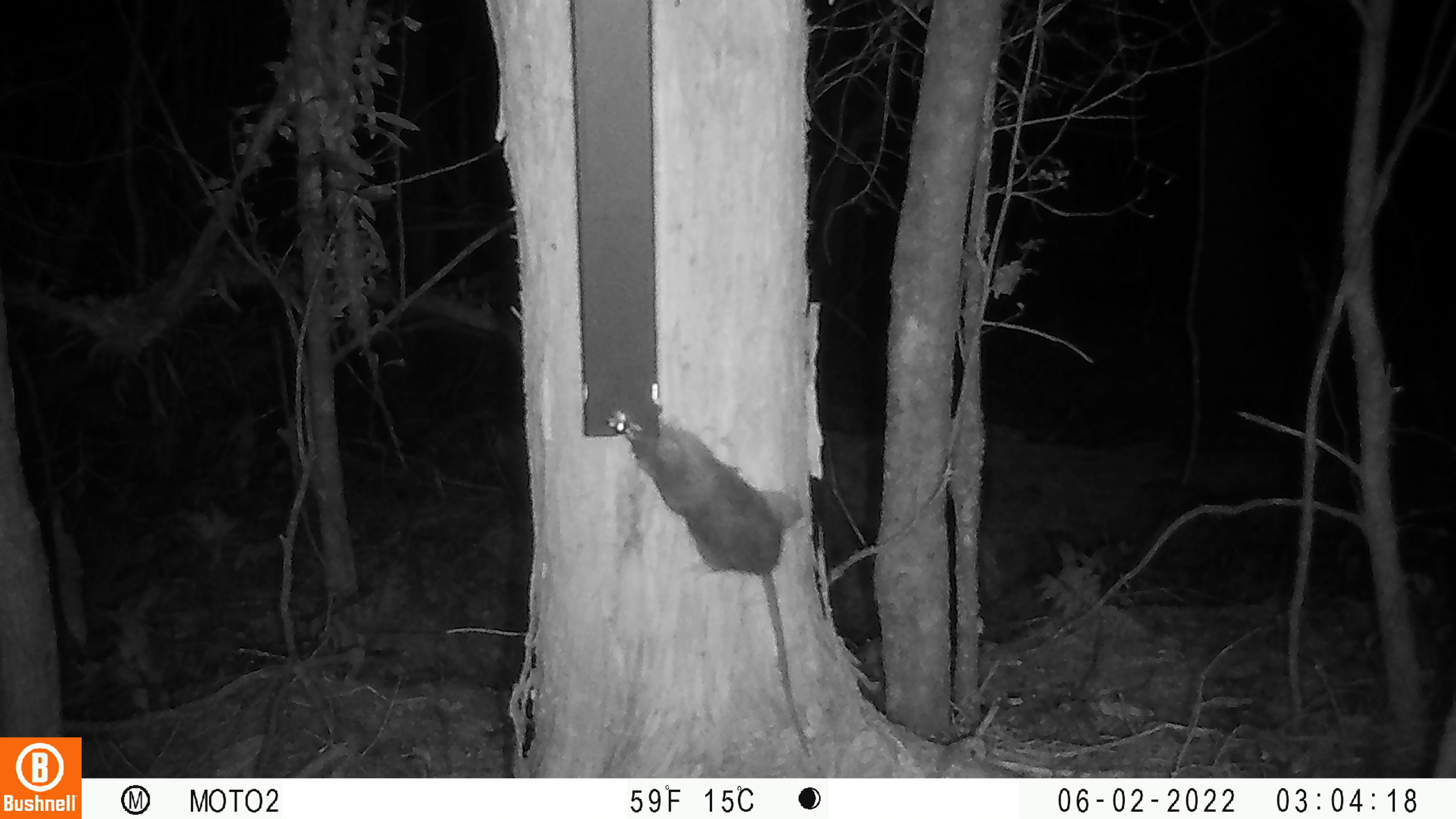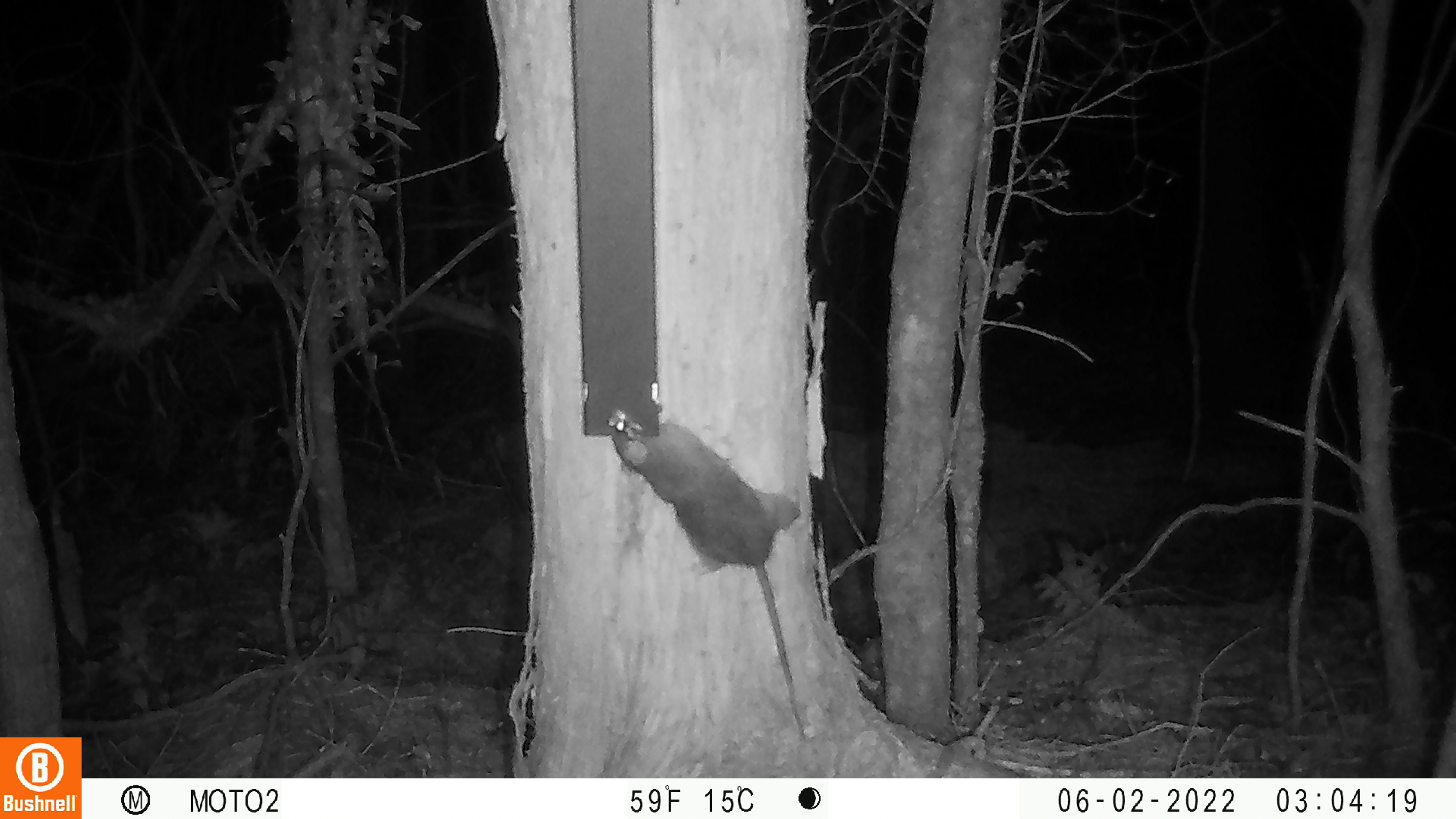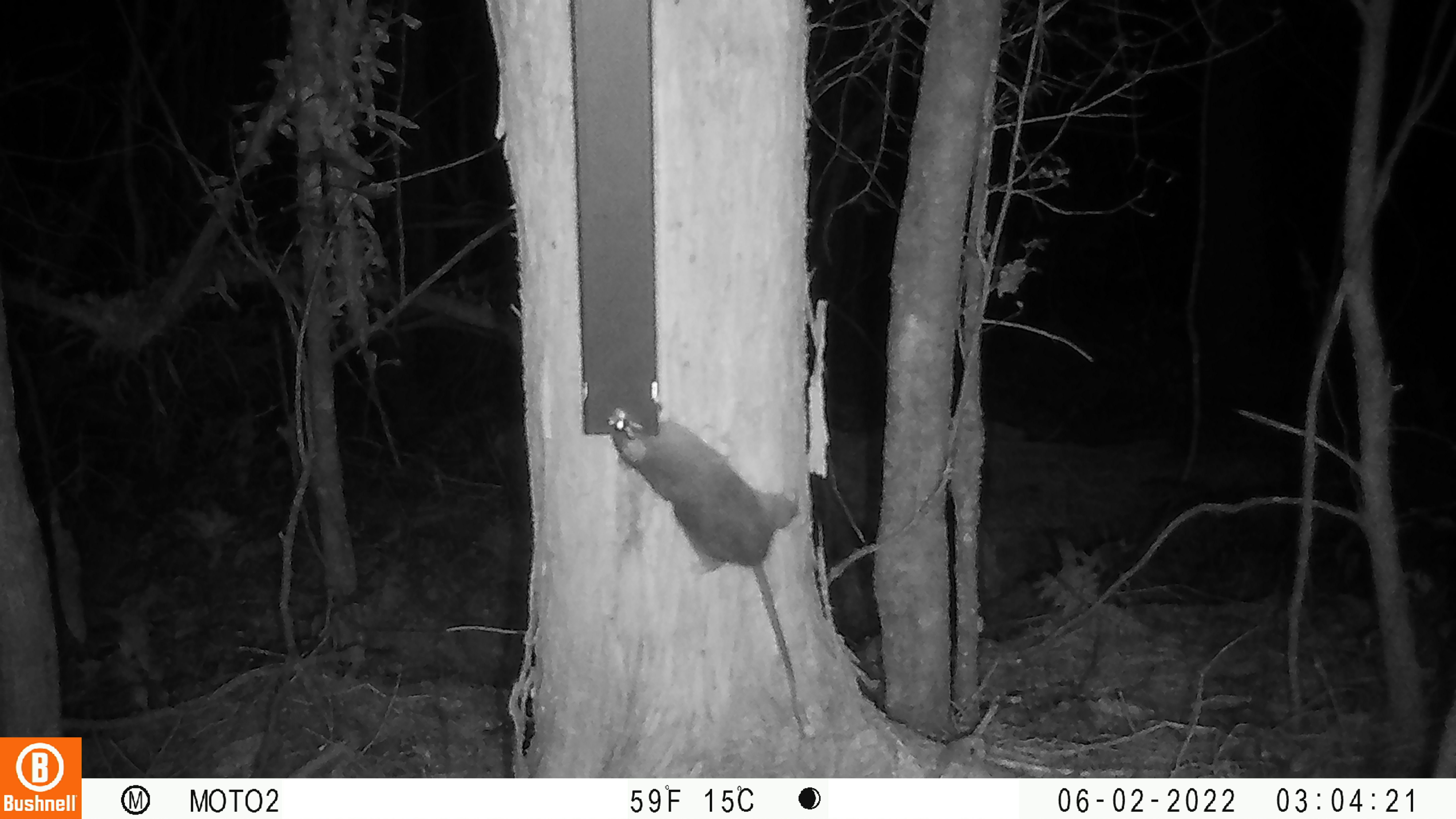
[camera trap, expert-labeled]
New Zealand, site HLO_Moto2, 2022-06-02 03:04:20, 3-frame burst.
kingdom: Animalia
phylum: Chordata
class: Mammalia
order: Rodentia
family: Muridae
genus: Rattus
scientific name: Rattus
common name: rat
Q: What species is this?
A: Rat (Rattus).